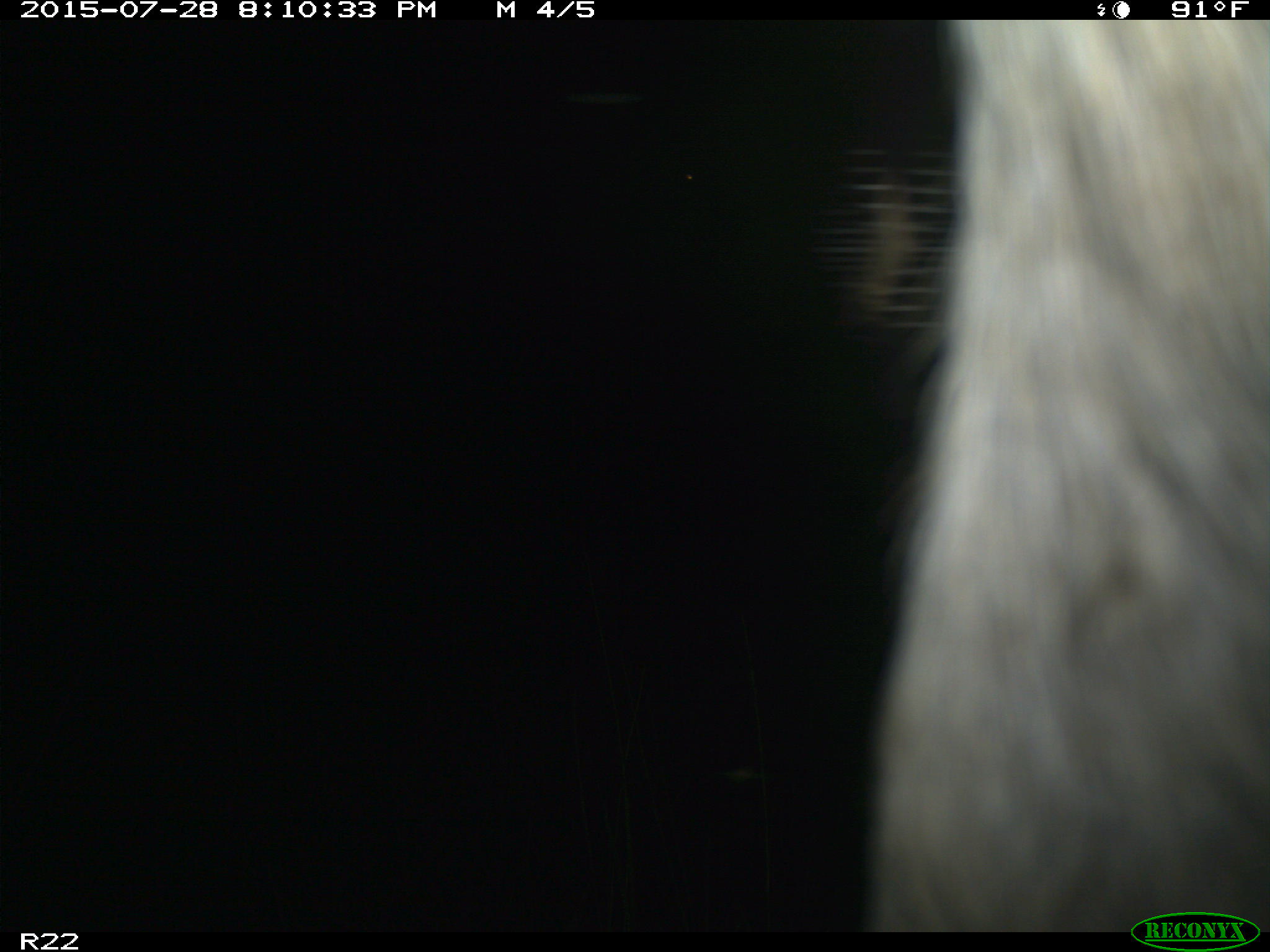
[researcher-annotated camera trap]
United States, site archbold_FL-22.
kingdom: Animalia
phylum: Chordata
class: Mammalia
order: Artiodactyla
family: Bovidae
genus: Bos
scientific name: Bos taurus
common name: domestic cow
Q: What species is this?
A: Bos taurus (domestic cow).